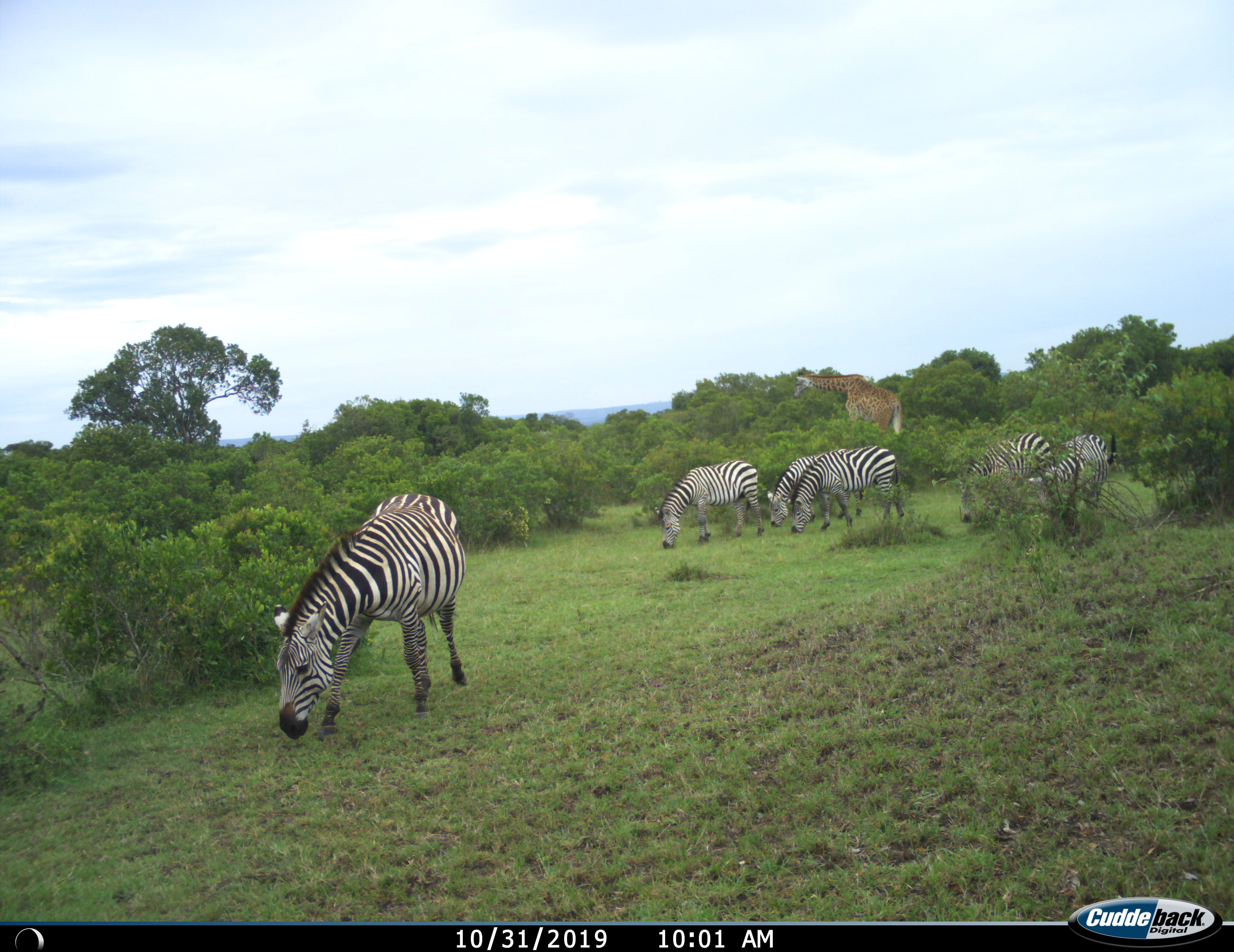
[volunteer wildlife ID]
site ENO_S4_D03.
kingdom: Animalia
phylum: Chordata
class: Mammalia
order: Artiodactyla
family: Giraffidae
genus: Giraffa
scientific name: Giraffa camelopardalis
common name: giraffe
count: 1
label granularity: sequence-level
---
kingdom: Animalia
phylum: Chordata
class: Mammalia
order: Perissodactyla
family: Equidae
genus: Equus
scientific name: Equus quagga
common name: plains zebra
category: zebraplains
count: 6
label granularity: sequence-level